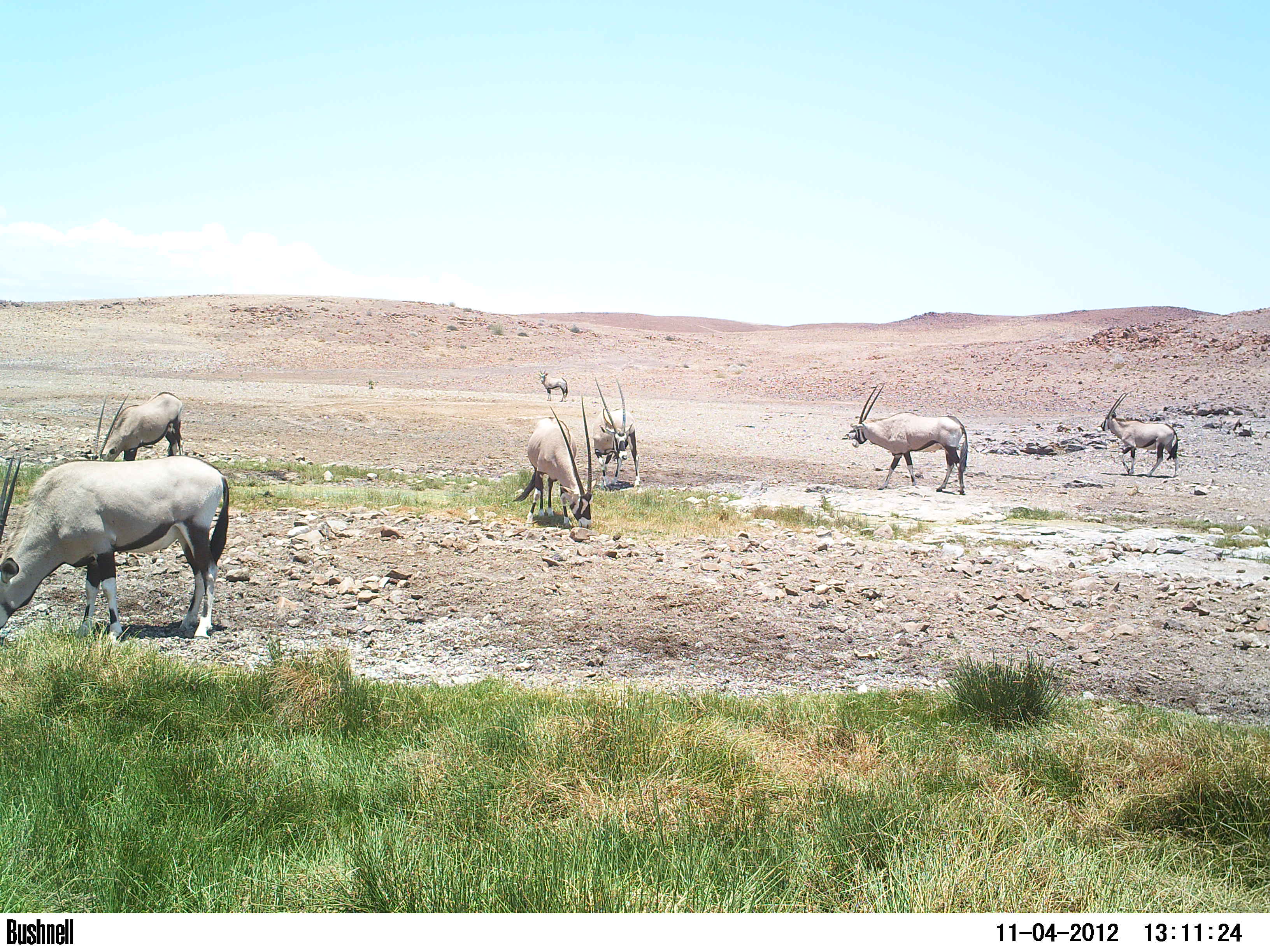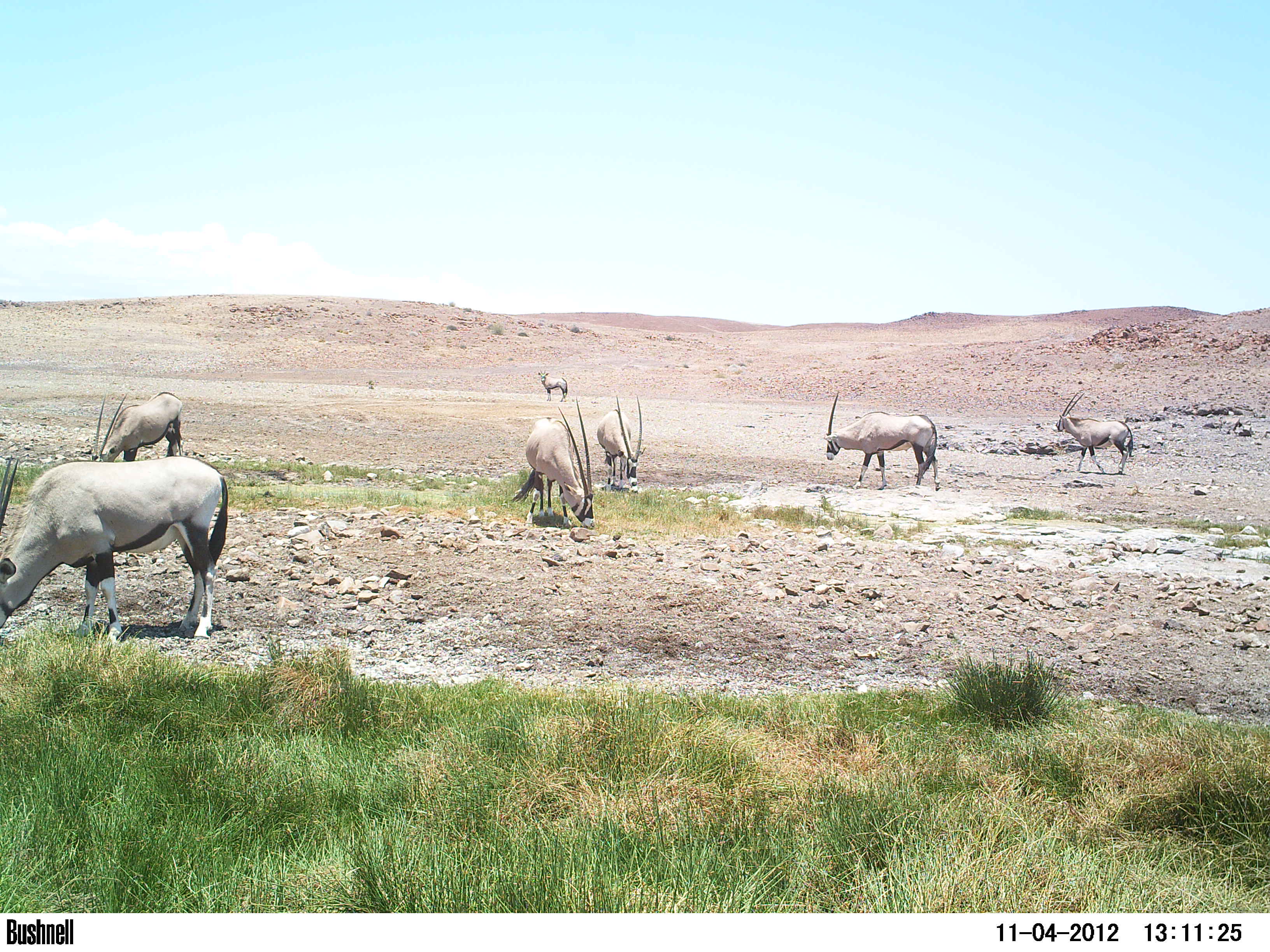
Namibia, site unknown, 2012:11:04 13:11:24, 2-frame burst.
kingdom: Animalia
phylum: Chordata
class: Mammalia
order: Artiodactyla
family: Bovidae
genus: Oryx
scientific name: Oryx gazella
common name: gemsbok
Oryx gazella (gemsbok).